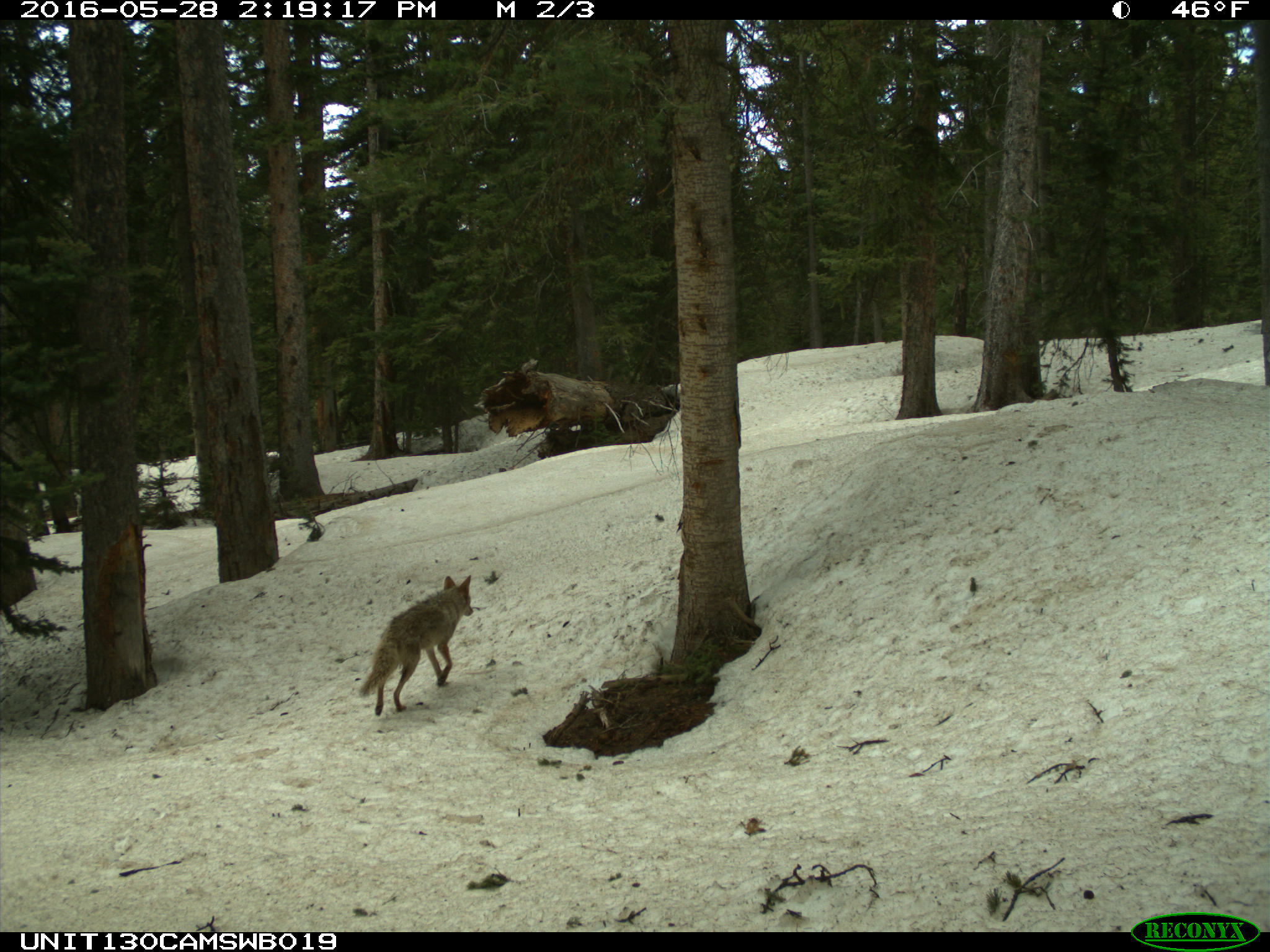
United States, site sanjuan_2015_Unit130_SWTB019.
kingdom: Animalia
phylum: Chordata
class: Mammalia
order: Carnivora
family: Canidae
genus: Canis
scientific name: Canis latrans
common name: coyote